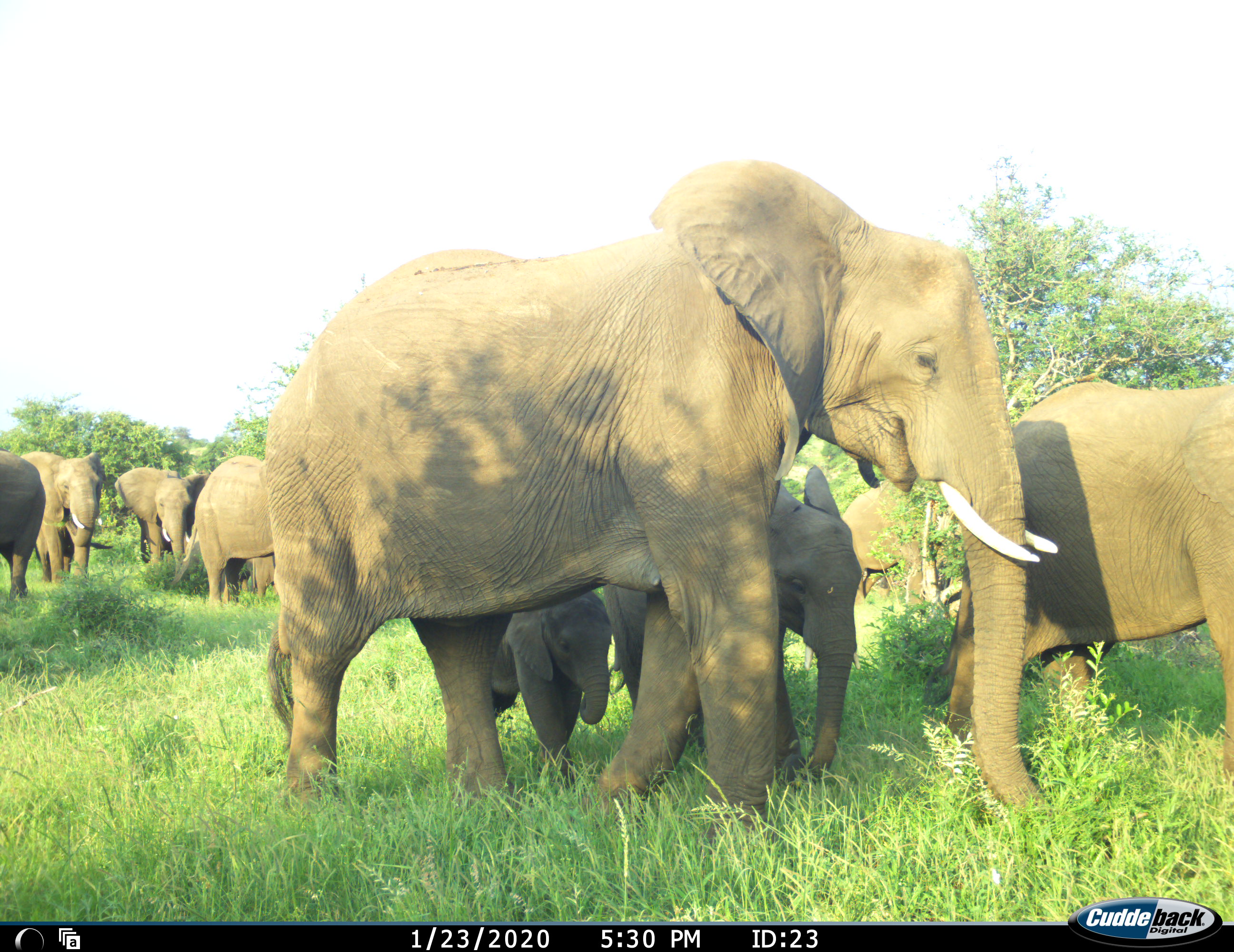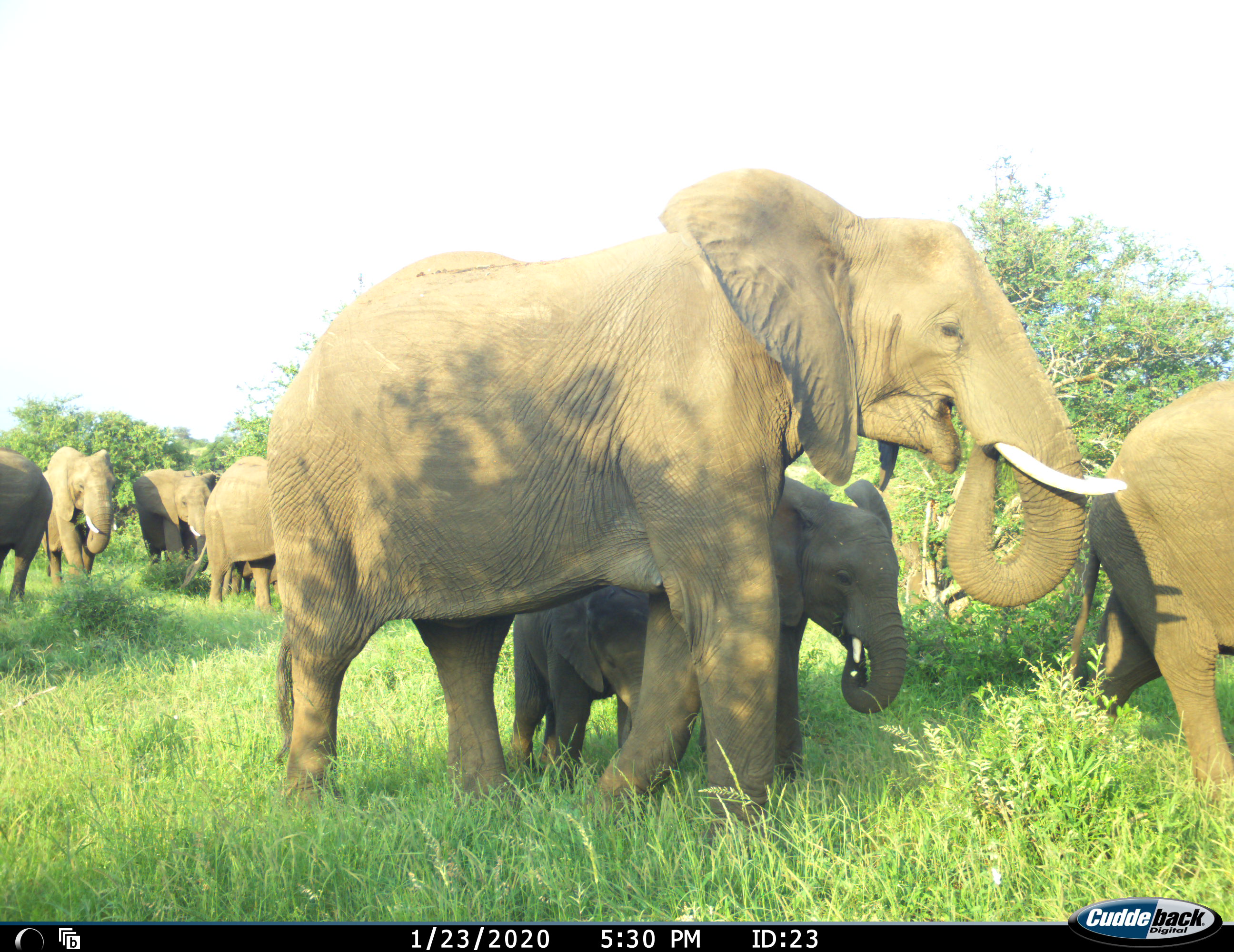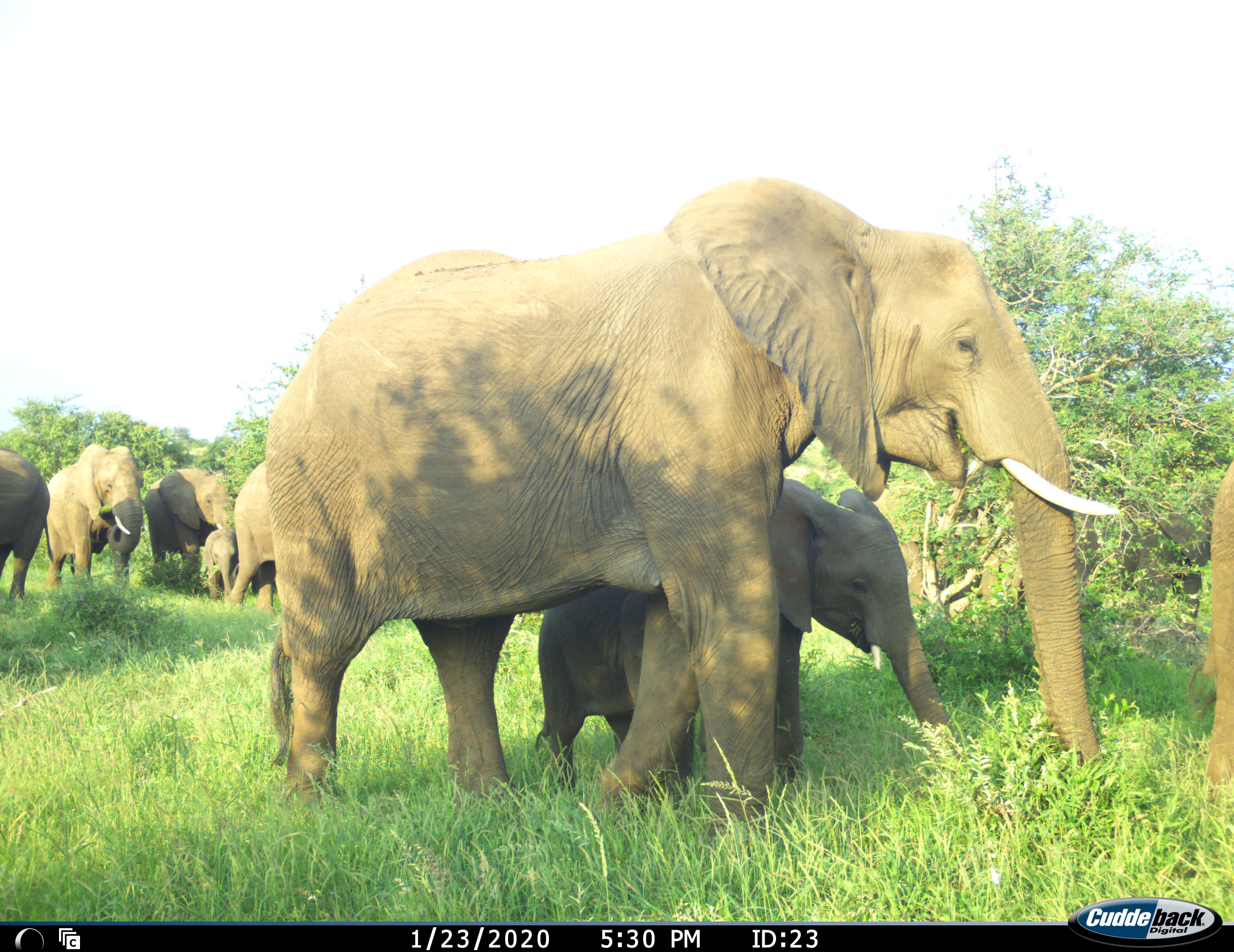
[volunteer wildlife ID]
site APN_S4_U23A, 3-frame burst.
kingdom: Animalia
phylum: Chordata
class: Mammalia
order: Proboscidea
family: Elephantidae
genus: Loxodonta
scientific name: Loxodonta africana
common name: african bush elephant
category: elephant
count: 9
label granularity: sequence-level